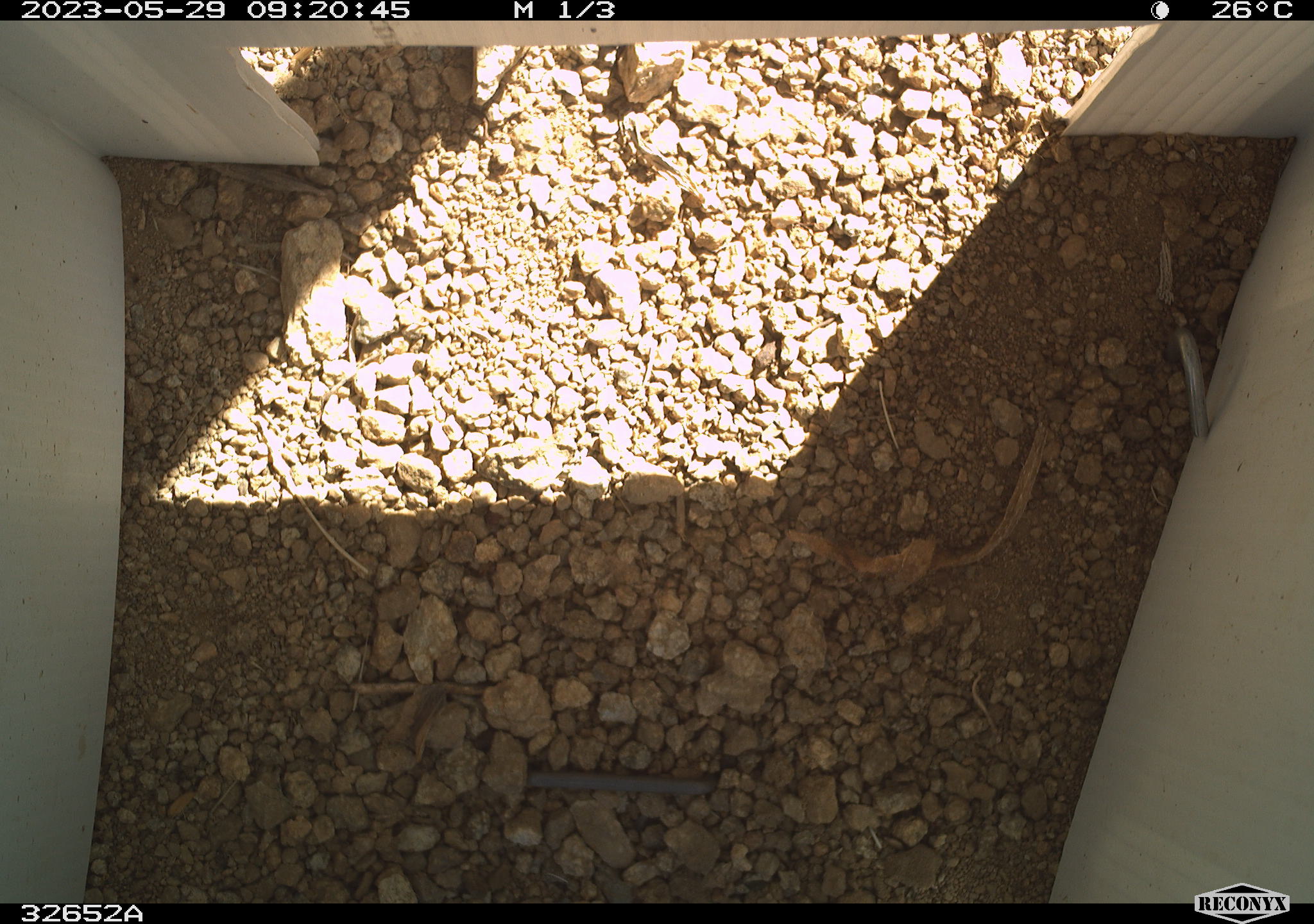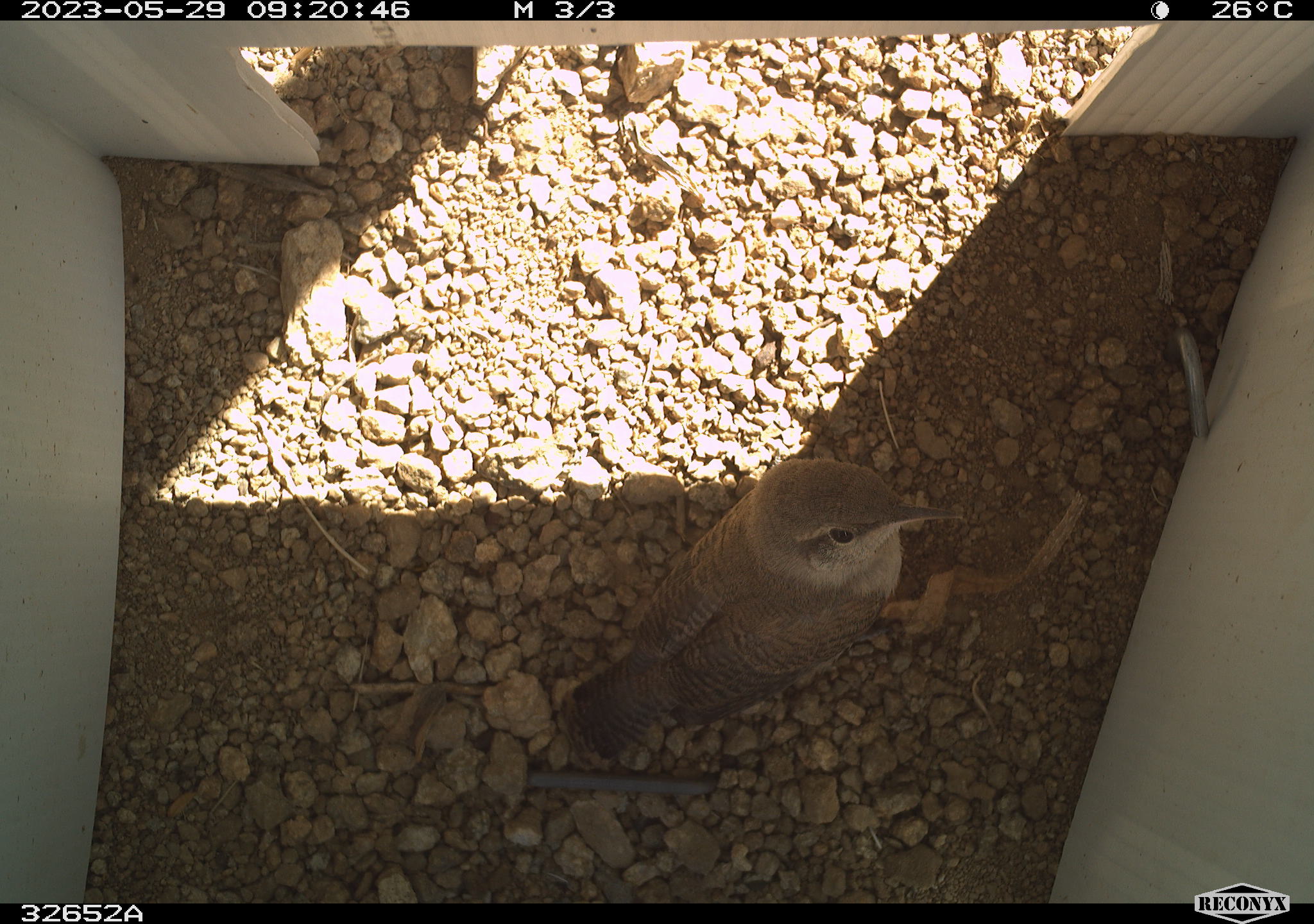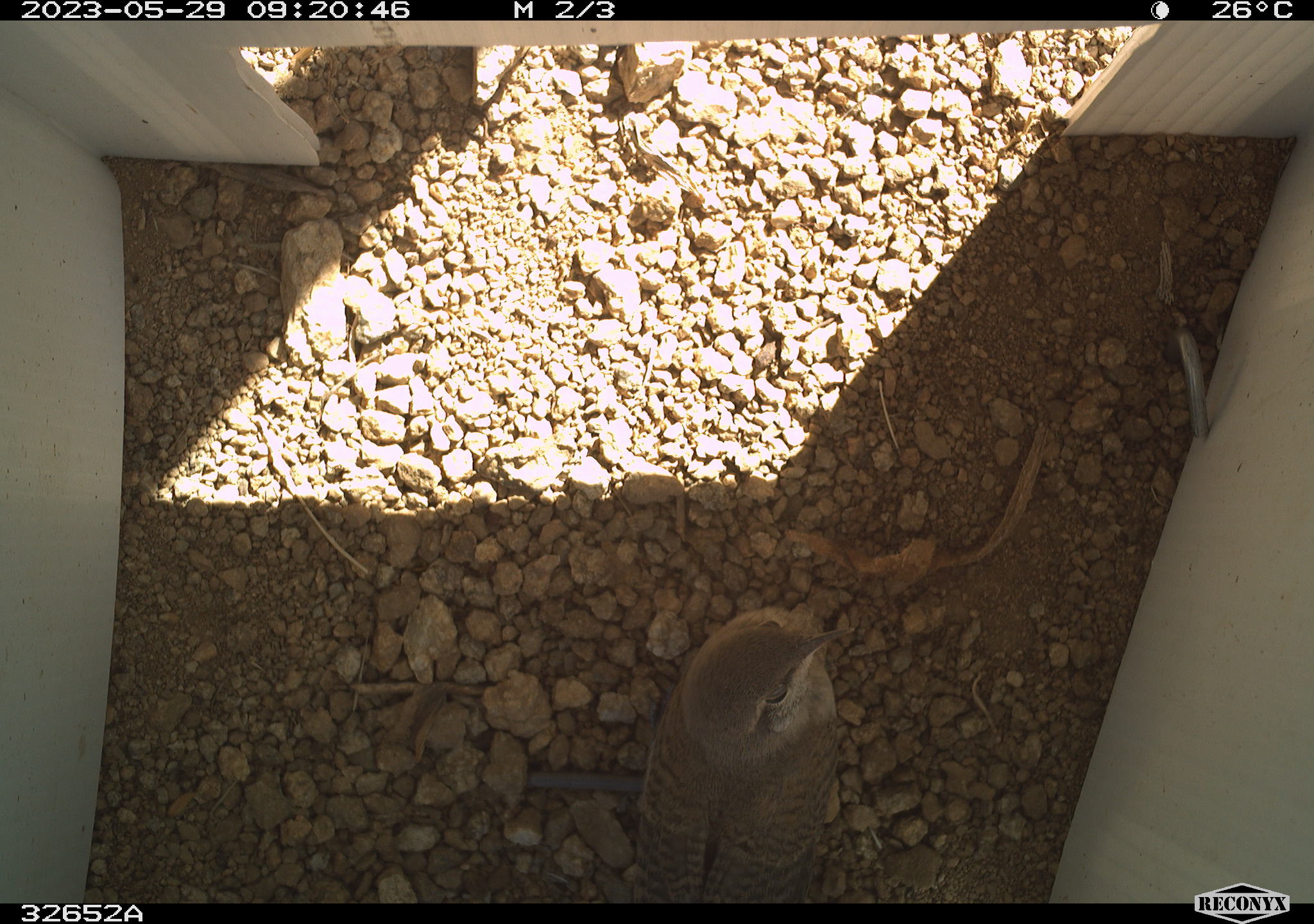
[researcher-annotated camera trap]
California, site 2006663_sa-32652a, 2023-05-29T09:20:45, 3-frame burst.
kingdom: Animalia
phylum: Chordata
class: Aves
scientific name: Aves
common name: bird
Bird (Aves).